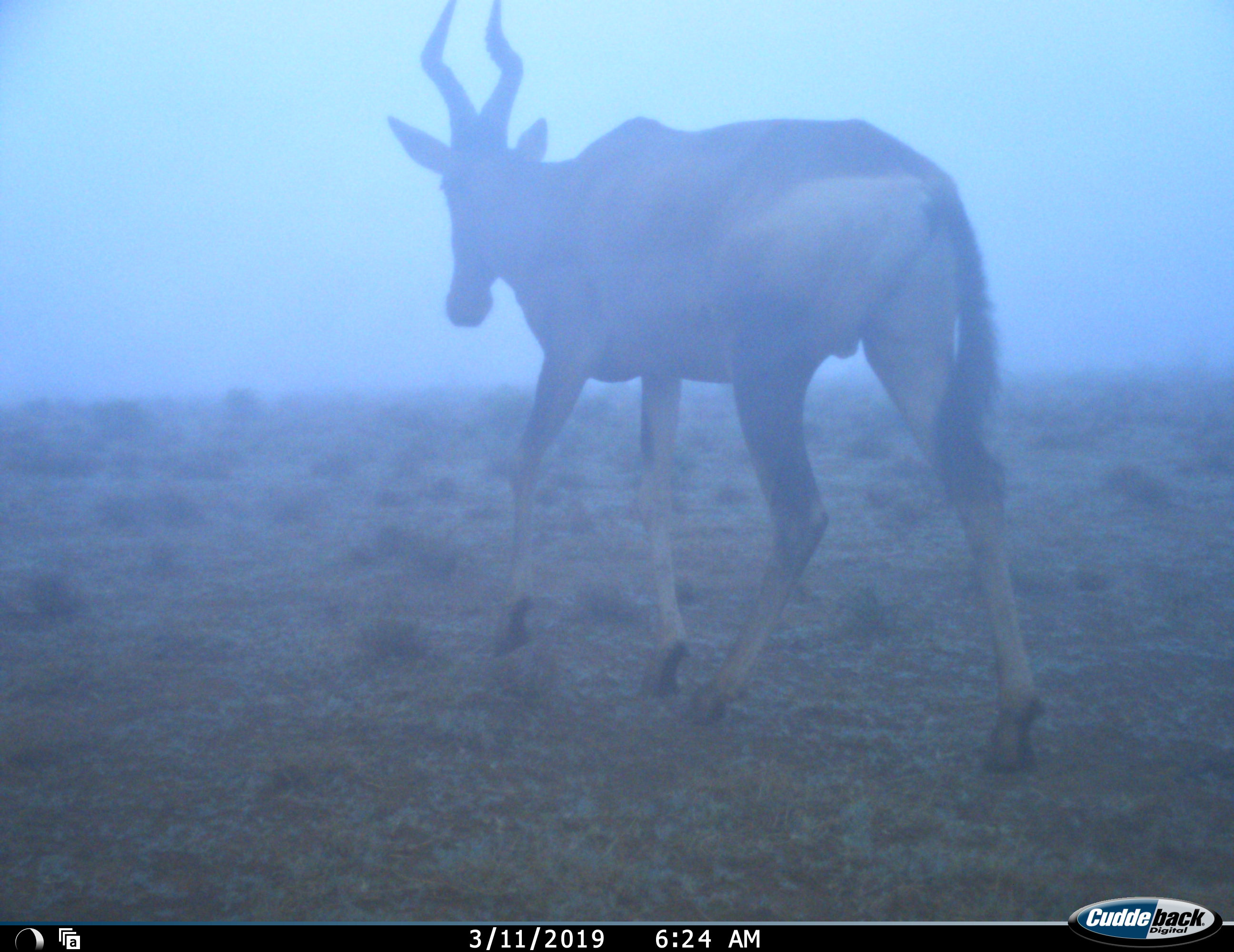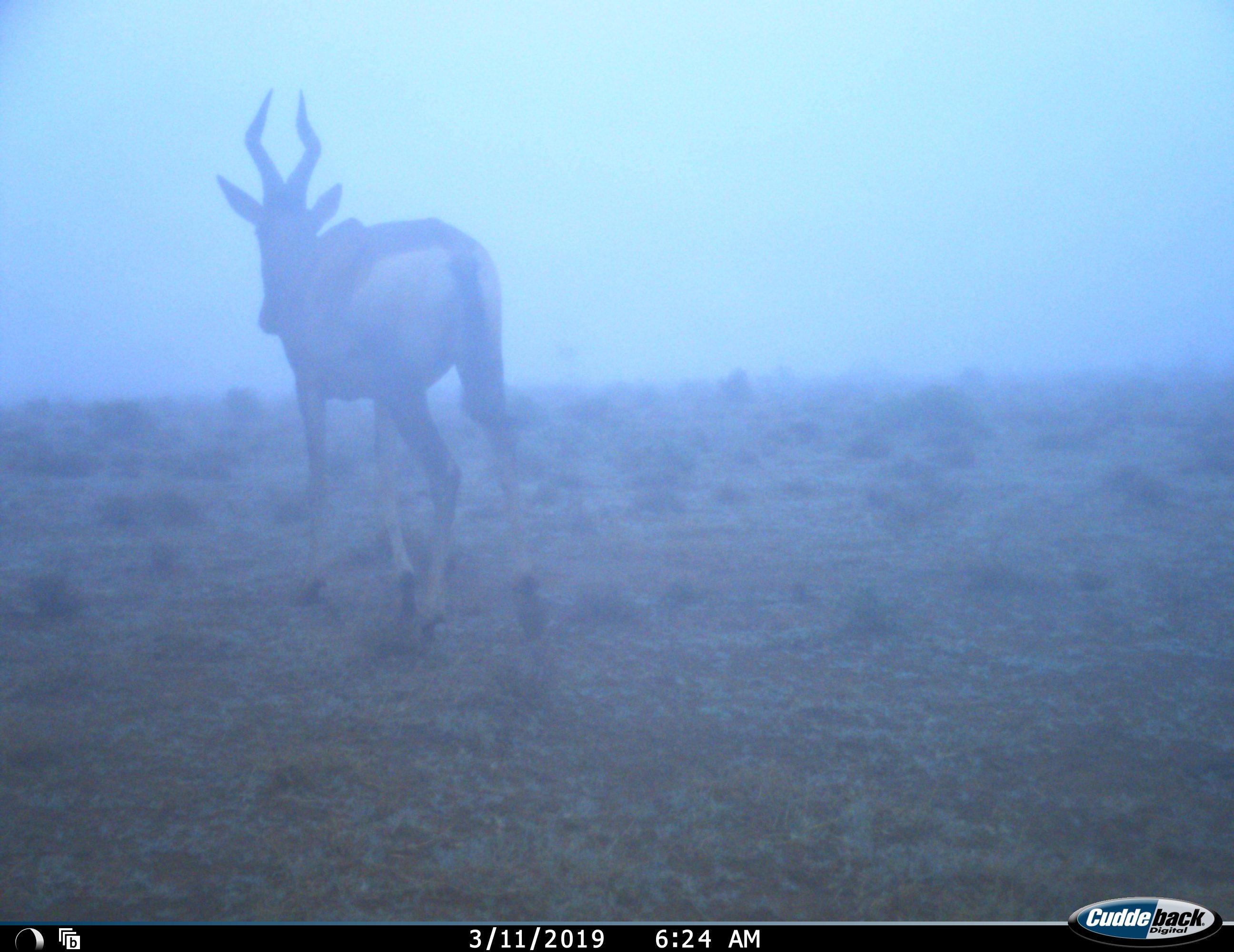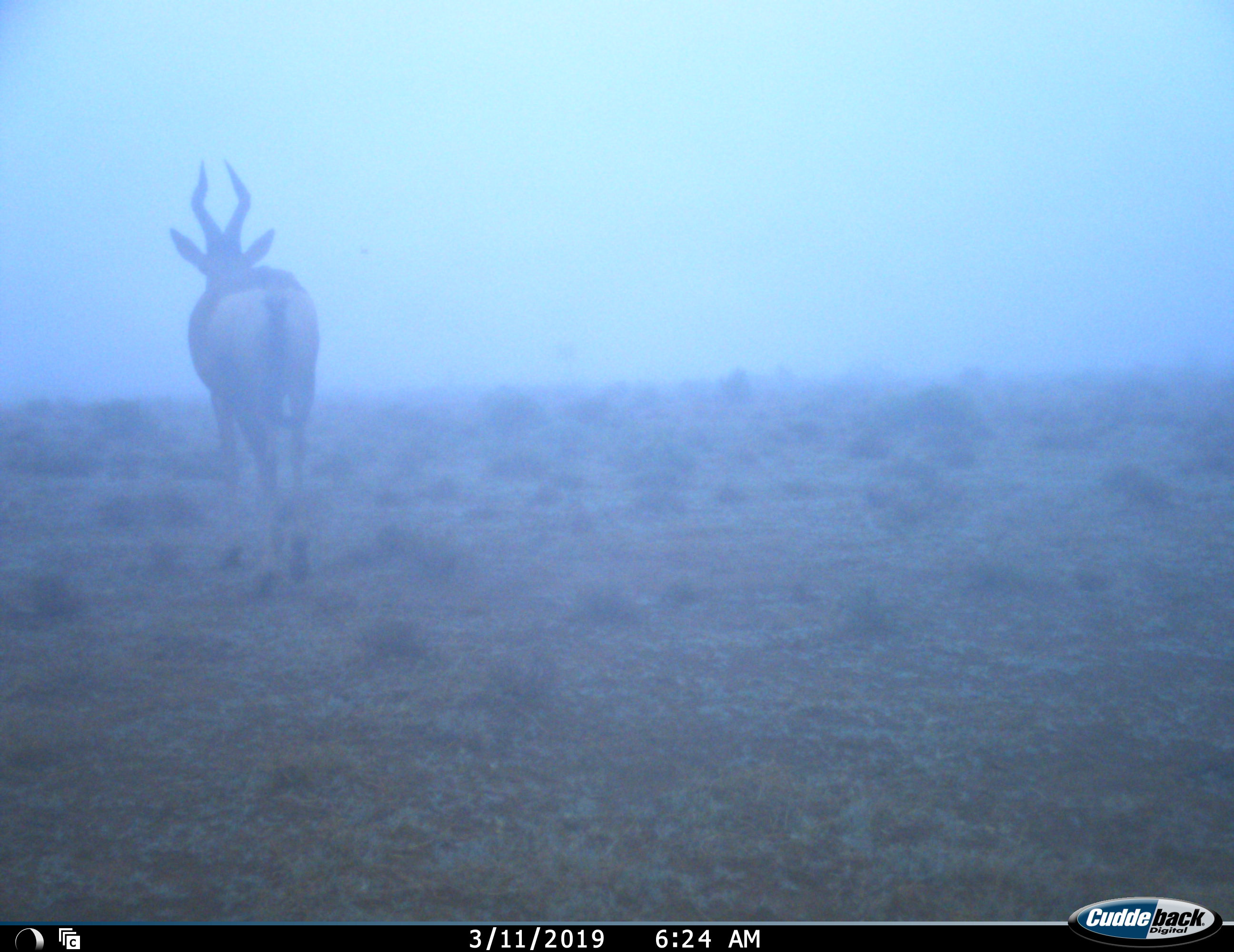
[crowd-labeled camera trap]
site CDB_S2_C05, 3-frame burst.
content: unidentified animal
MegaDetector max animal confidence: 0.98